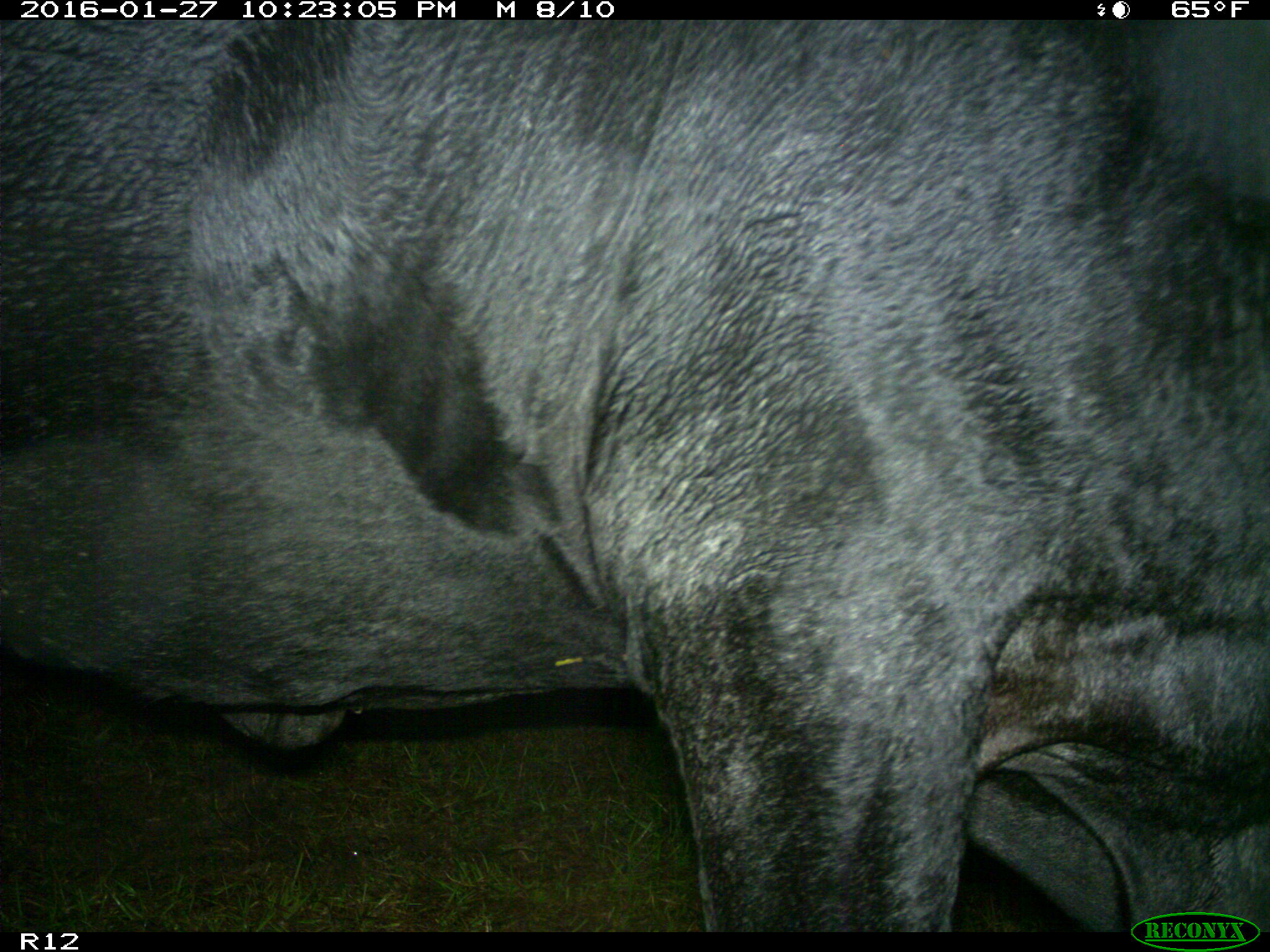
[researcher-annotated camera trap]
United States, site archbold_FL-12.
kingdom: Animalia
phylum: Chordata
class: Mammalia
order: Artiodactyla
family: Bovidae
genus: Bos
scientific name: Bos taurus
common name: domestic cow